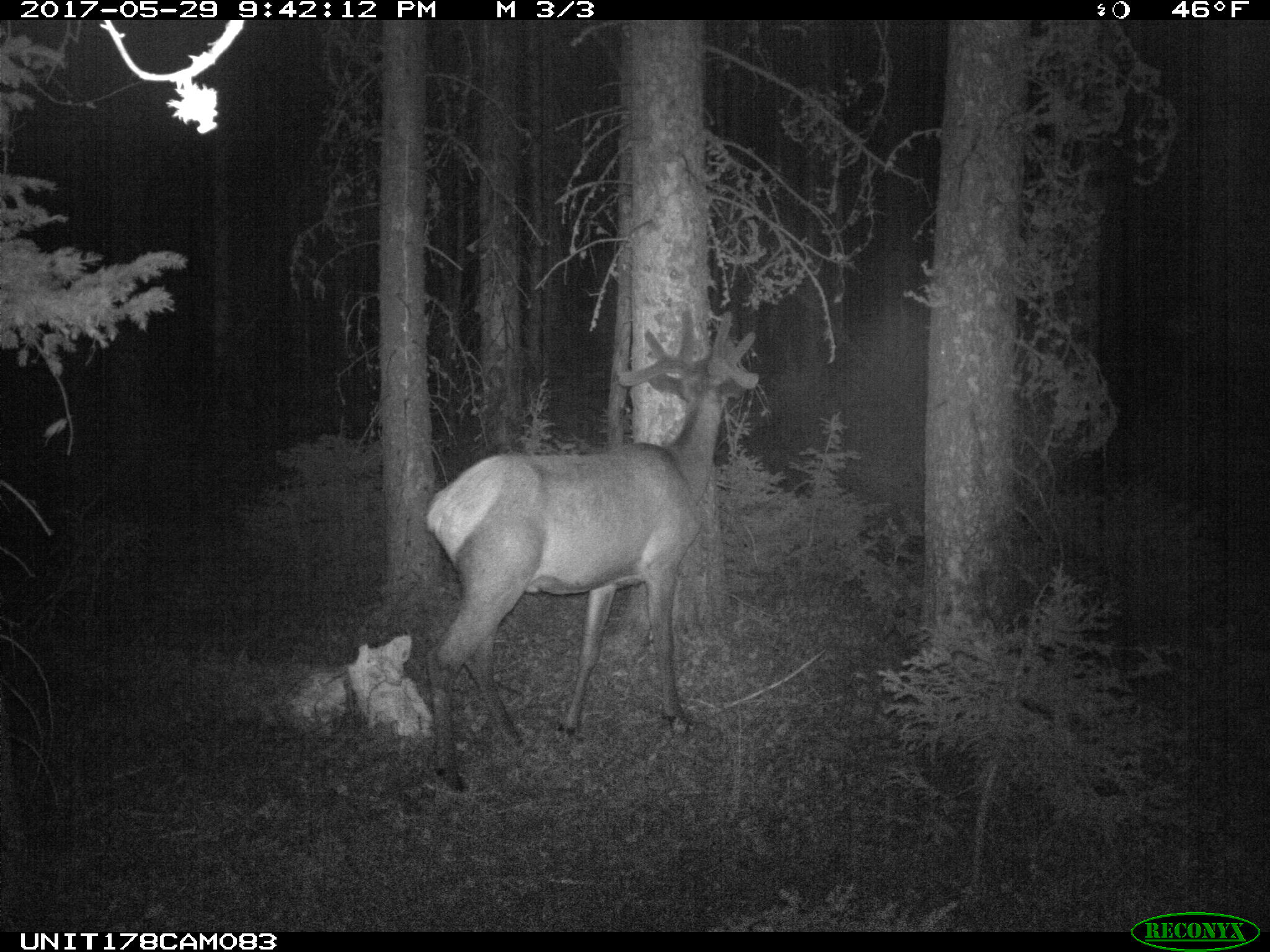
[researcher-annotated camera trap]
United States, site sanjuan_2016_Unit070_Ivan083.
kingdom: Animalia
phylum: Chordata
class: Mammalia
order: Artiodactyla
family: Cervidae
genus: Cervus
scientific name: Cervus elaphus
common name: red deer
Cervus elaphus (red deer).